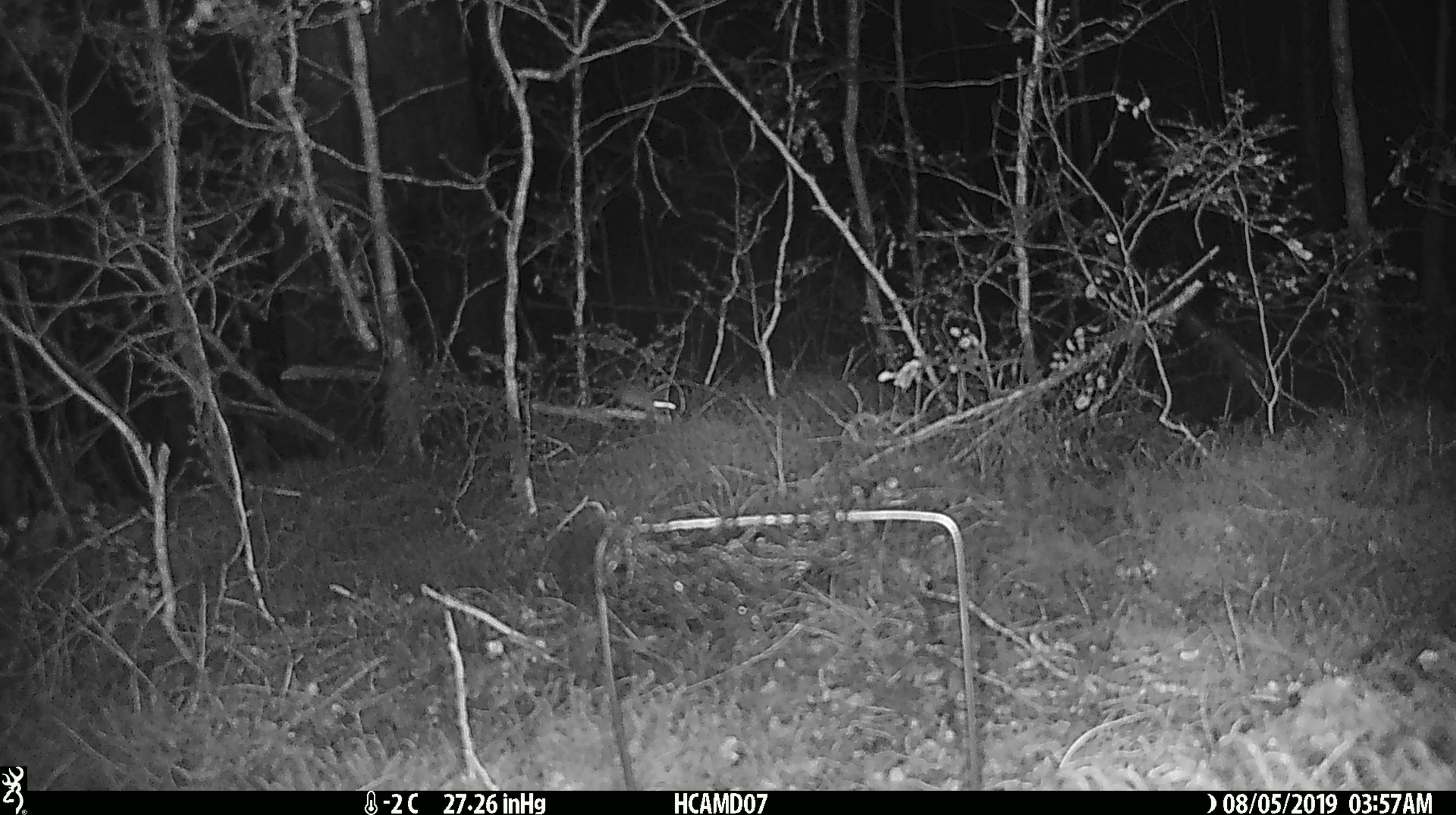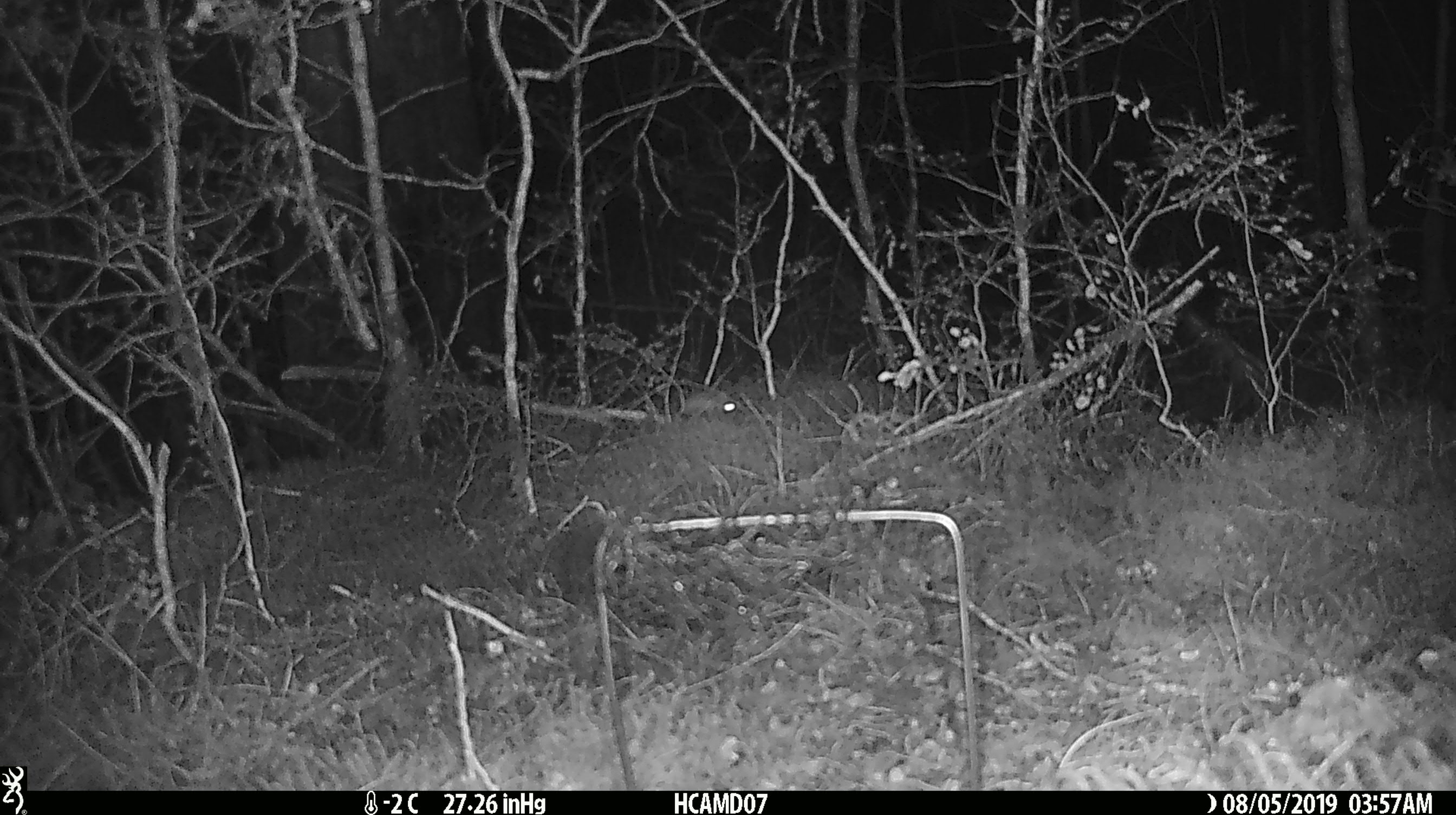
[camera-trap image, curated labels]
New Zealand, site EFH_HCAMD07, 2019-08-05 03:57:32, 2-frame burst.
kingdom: Animalia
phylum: Chordata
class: Mammalia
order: Rodentia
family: Muridae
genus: Mus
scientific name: Mus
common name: mouse